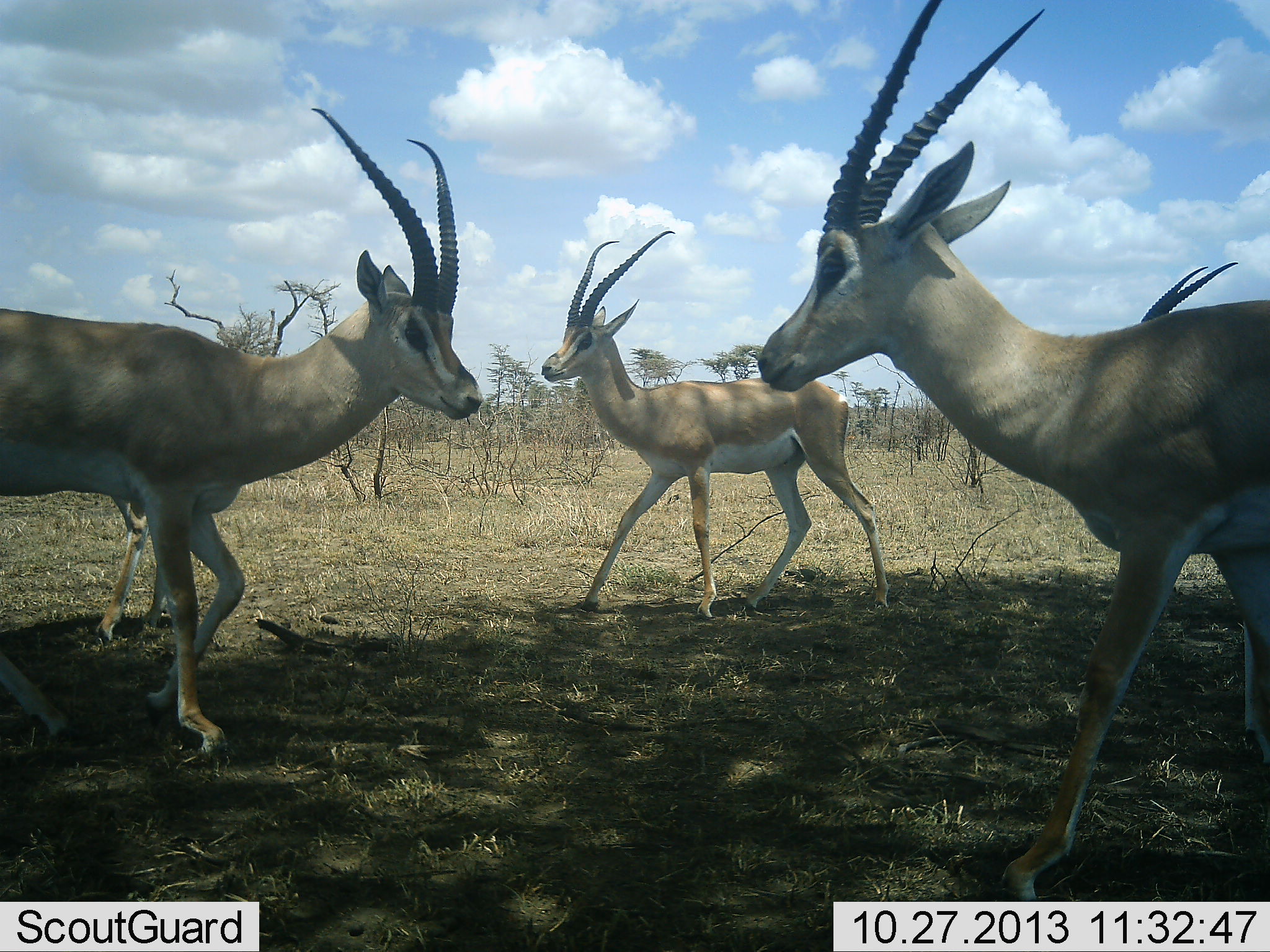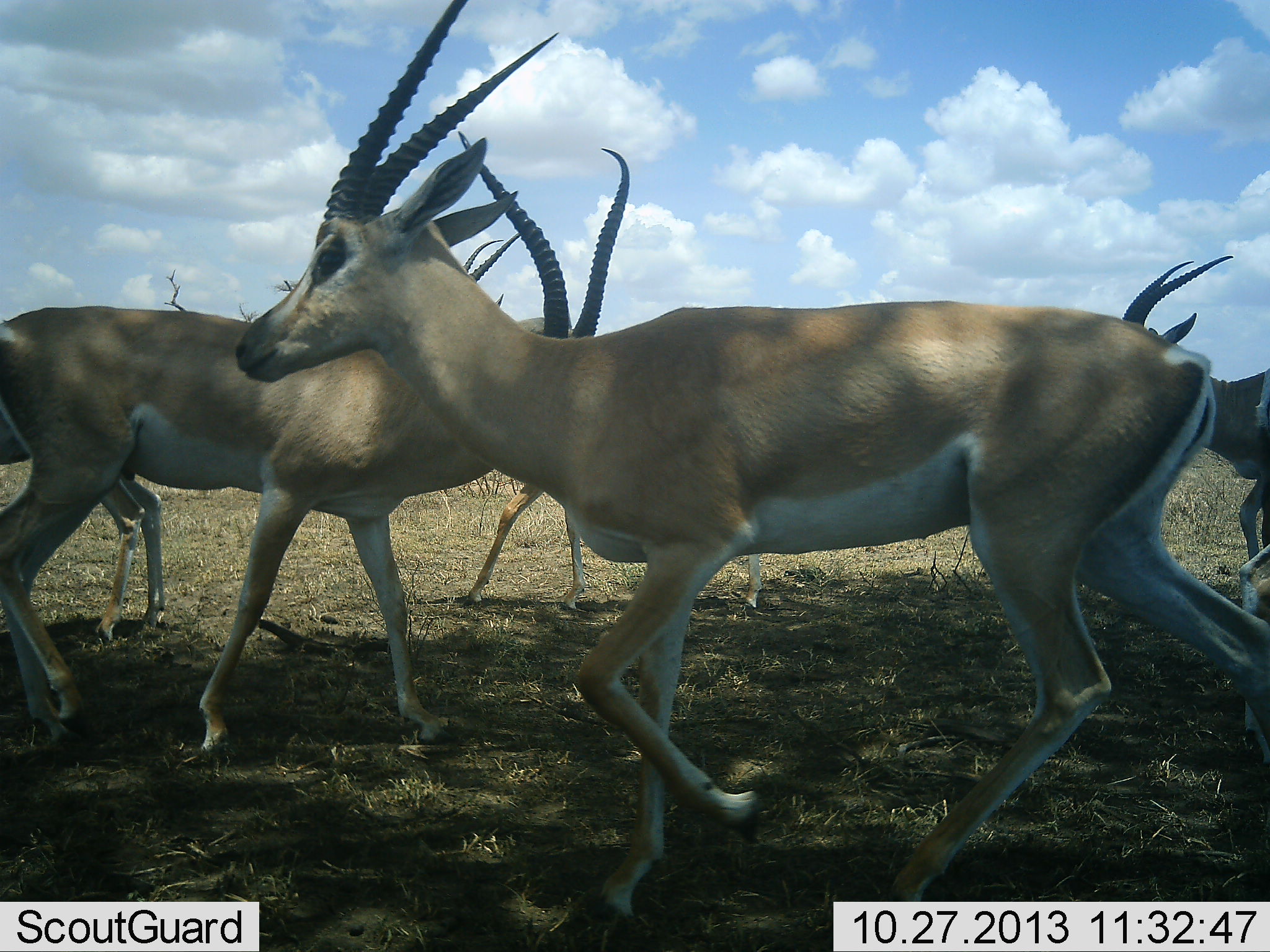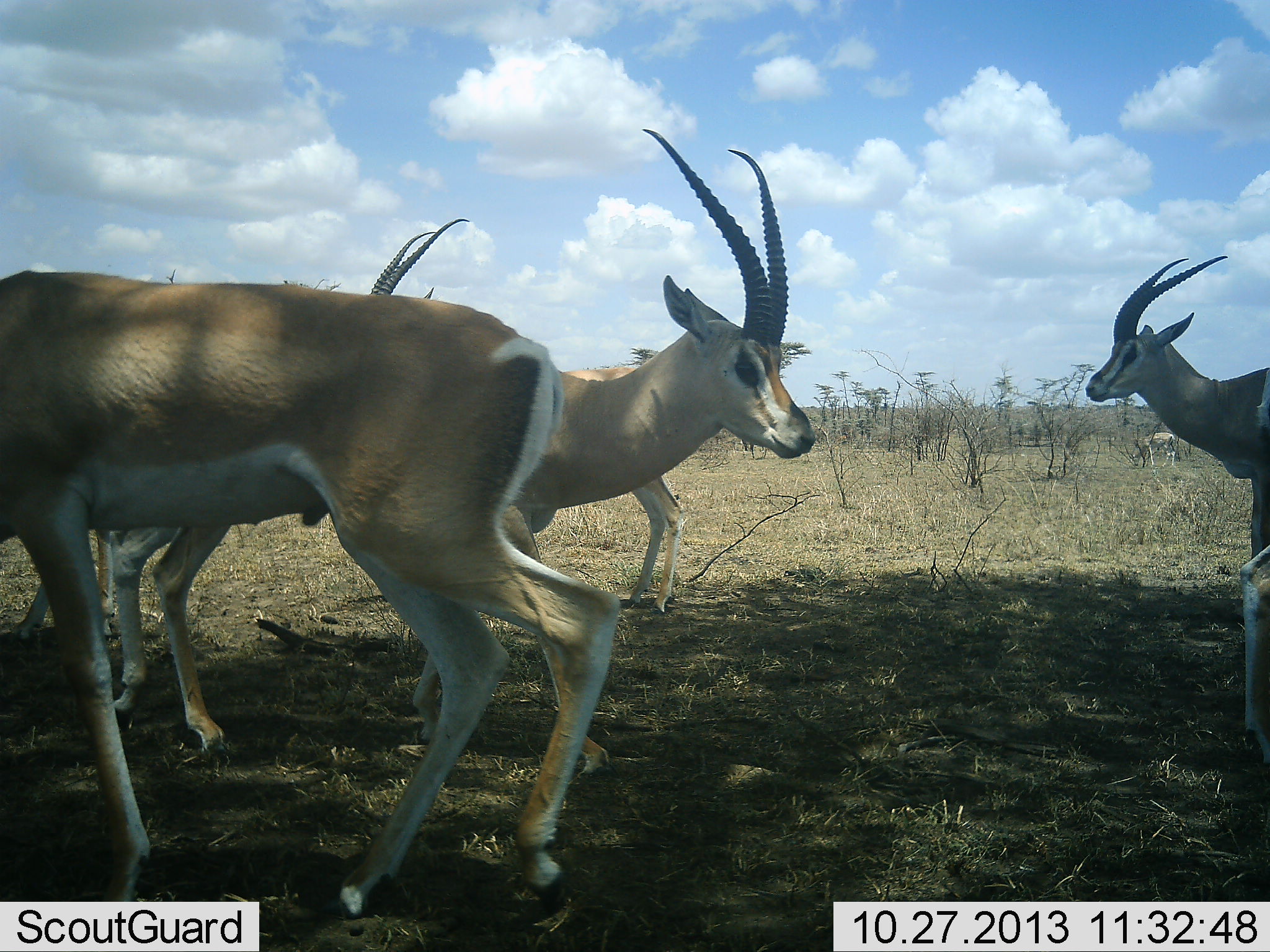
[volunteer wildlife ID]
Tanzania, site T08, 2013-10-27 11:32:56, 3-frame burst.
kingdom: Animalia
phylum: Chordata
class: Mammalia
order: Artiodactyla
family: Bovidae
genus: Nanger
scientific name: Nanger granti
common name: grant's gazelle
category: gazellegrants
Gazellegrants (grant's gazelle) (Nanger granti), count 5. Behavior (volunteer vote fractions): standing 16%, resting 0%, moving 92%, interacting 8%. Young present (vote fraction): 4%. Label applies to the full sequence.